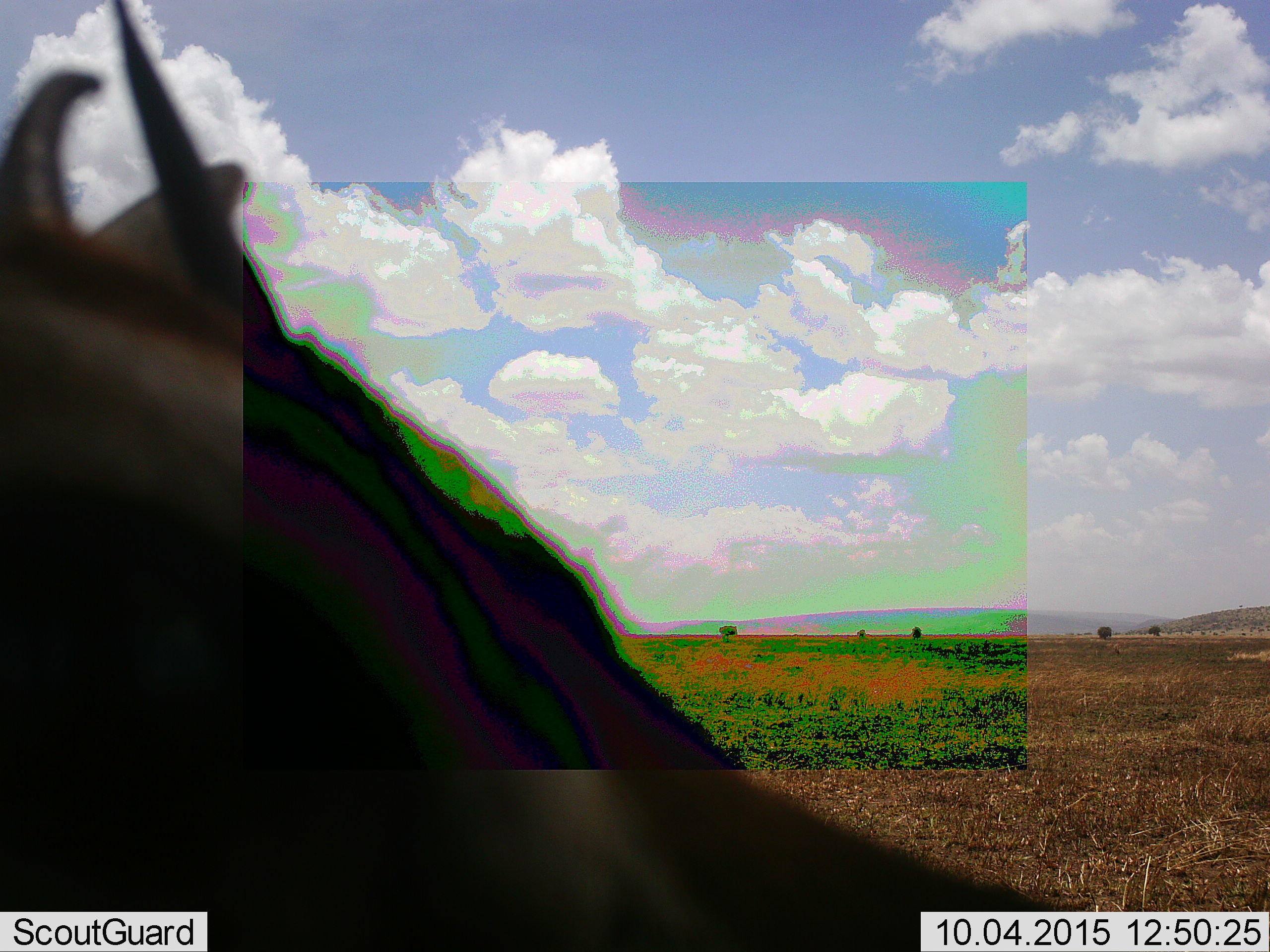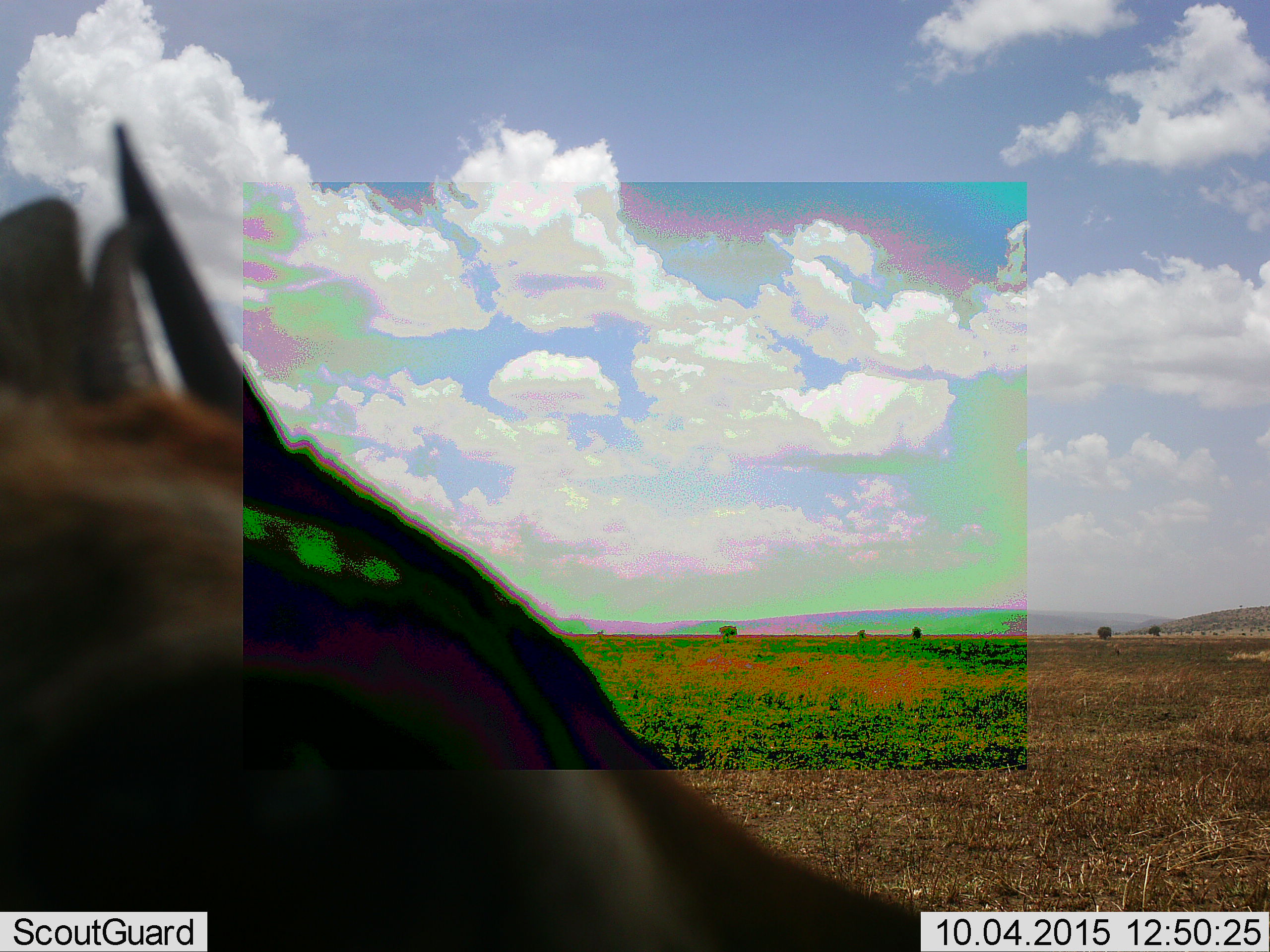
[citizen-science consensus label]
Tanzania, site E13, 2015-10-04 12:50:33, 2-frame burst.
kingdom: Animalia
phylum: Chordata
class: Mammalia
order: Artiodactyla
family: Bovidae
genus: Eudorcas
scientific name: Eudorcas thomsonii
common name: thomson's gazelle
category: gazellethomsons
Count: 1.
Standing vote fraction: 90%.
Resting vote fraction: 0%.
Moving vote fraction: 20%.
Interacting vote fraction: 0%.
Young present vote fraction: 0%.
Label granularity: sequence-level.